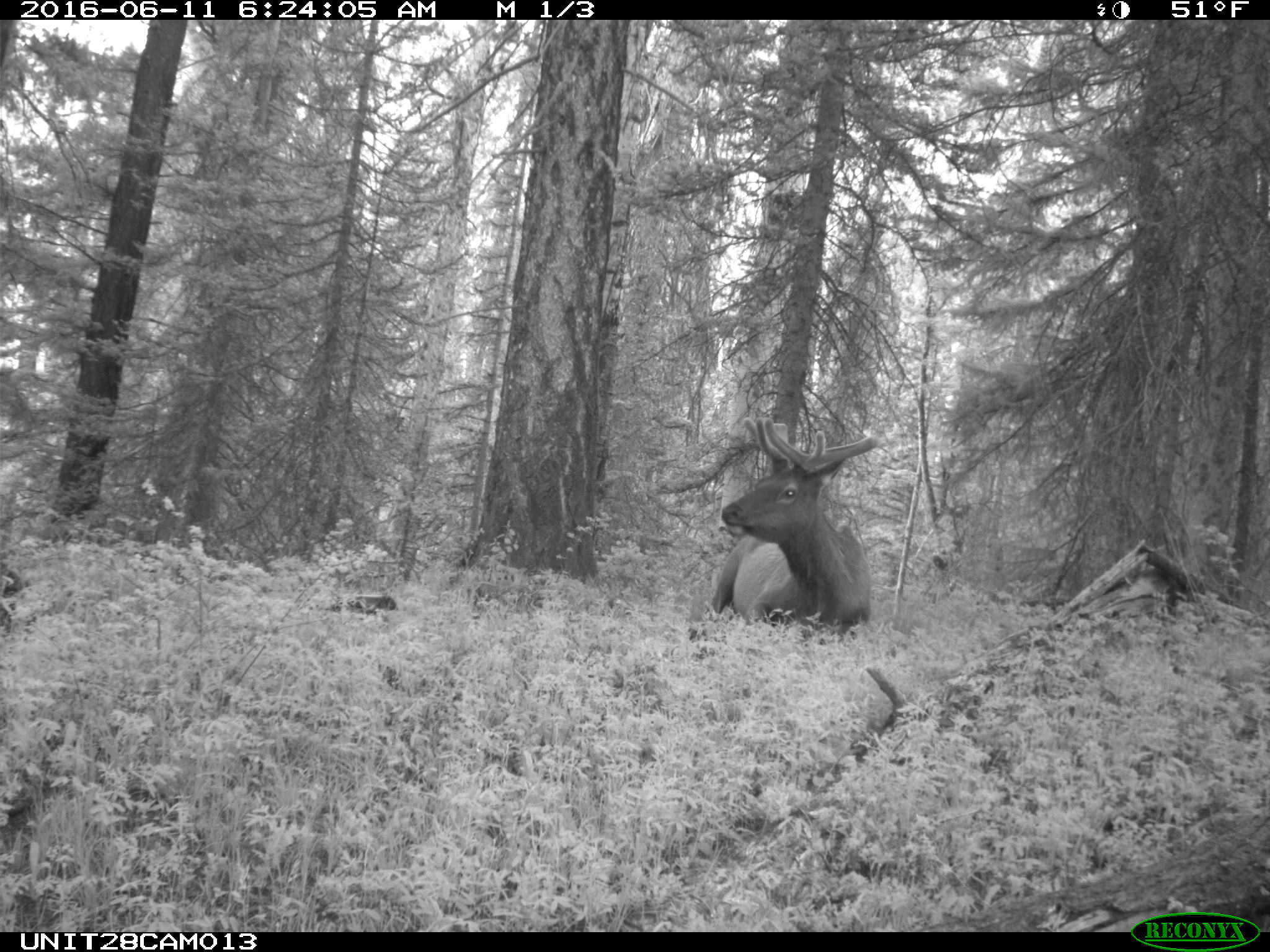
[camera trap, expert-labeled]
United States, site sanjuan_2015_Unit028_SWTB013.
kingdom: Animalia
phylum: Chordata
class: Mammalia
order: Artiodactyla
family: Cervidae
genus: Cervus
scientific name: Cervus elaphus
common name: red deer